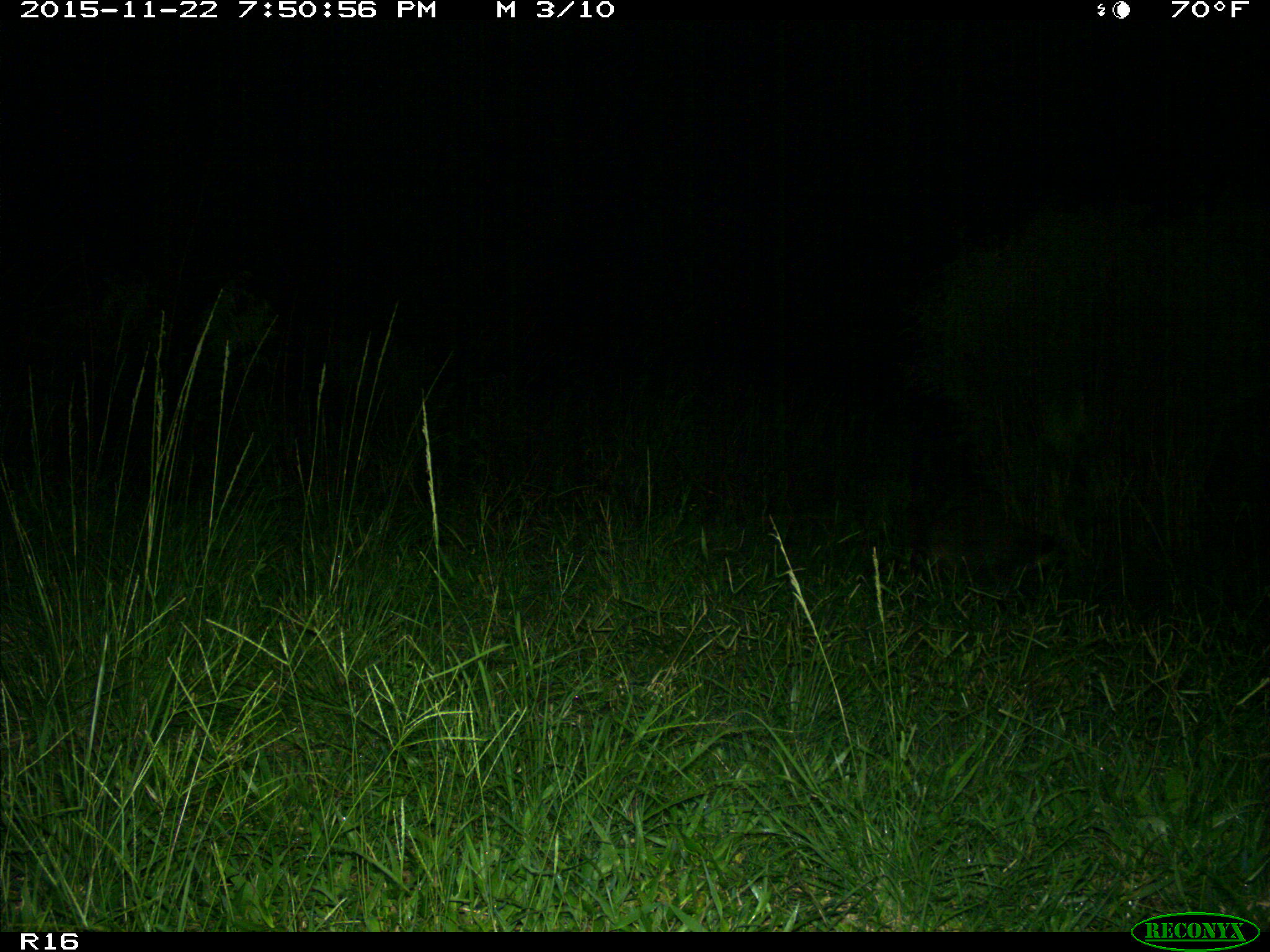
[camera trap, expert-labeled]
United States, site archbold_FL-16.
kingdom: Animalia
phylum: Chordata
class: Mammalia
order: Carnivora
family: Procyonidae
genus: Procyon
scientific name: Procyon lotor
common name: common raccoon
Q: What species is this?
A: Procyon lotor (common raccoon).